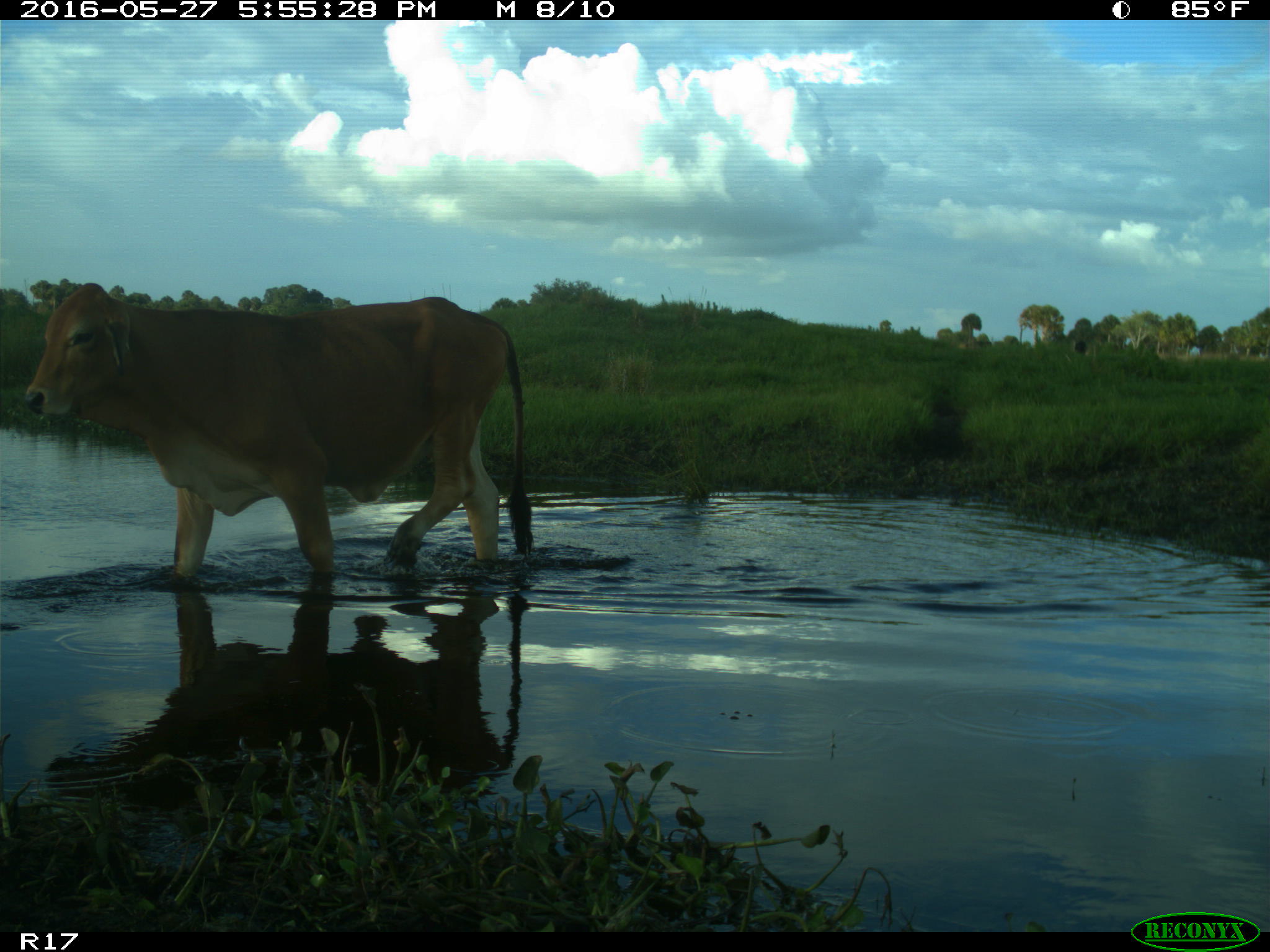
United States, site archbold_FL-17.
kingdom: Animalia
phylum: Chordata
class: Mammalia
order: Artiodactyla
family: Bovidae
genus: Bos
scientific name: Bos taurus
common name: domestic cow